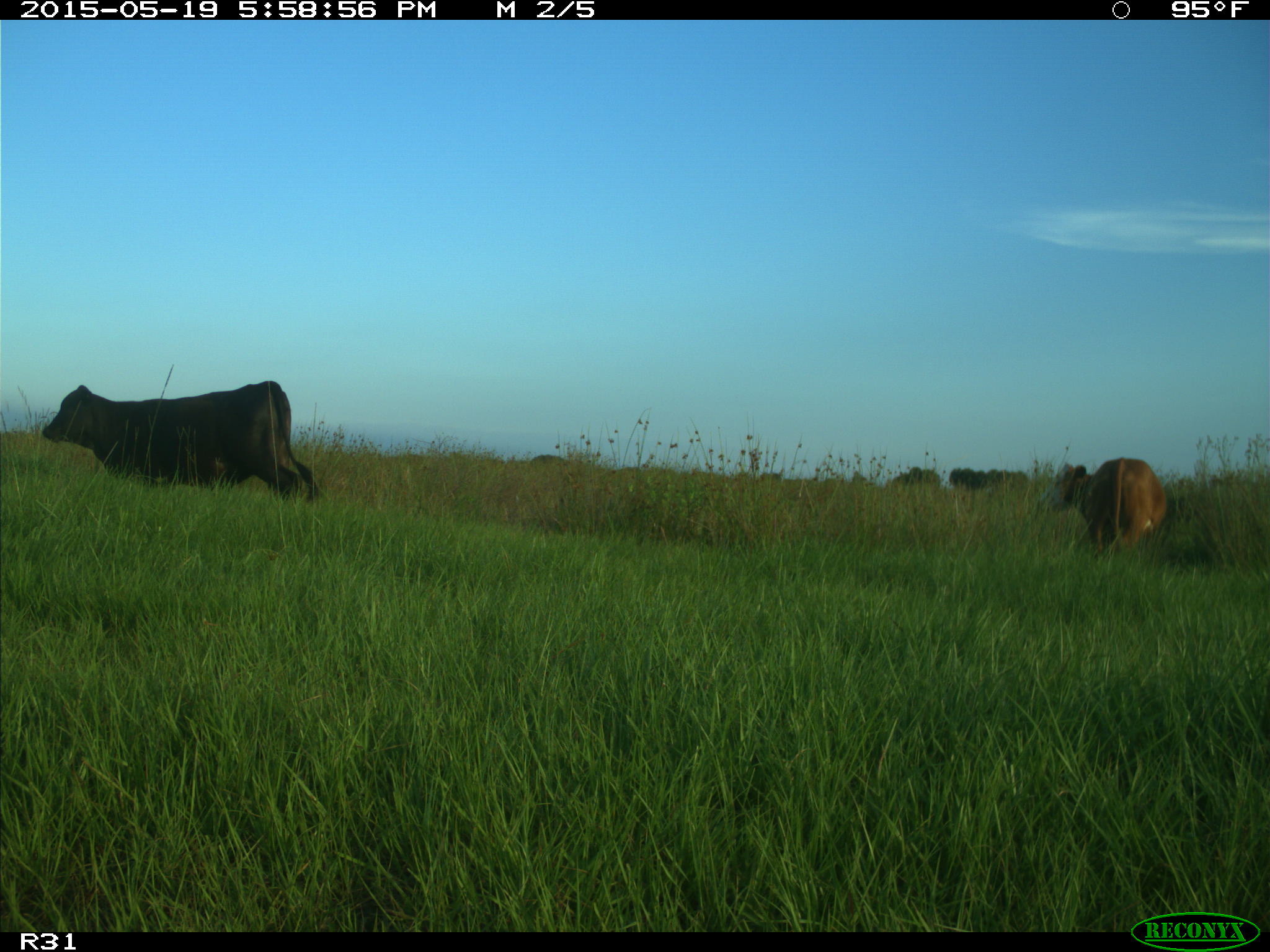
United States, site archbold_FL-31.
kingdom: Animalia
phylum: Chordata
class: Mammalia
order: Artiodactyla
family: Bovidae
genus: Bos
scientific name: Bos taurus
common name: domestic cow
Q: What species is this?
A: Bos taurus (domestic cow).